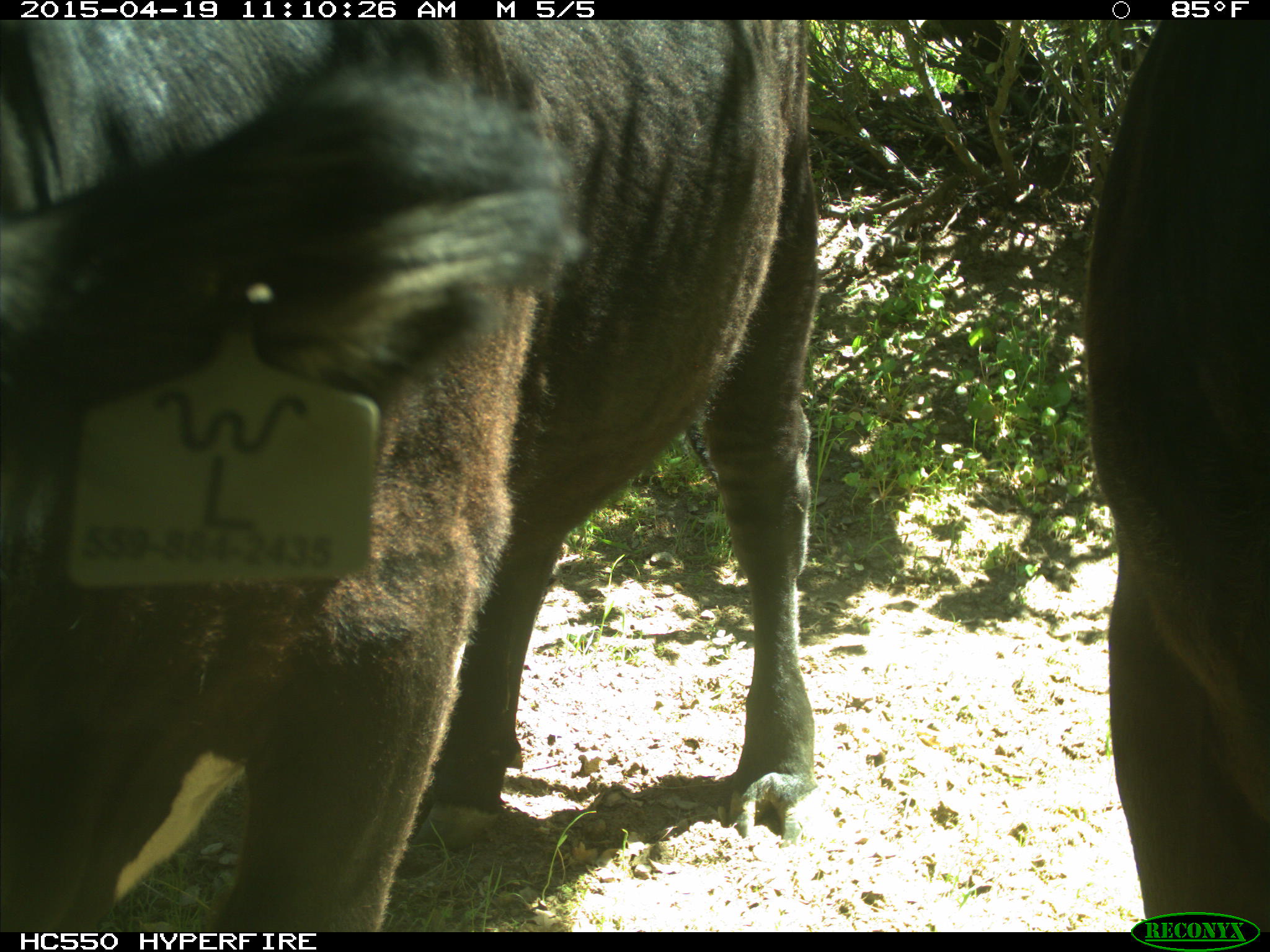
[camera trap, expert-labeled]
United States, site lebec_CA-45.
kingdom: Animalia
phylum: Chordata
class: Mammalia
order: Artiodactyla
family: Bovidae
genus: Bos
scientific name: Bos taurus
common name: domestic cow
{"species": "Bos taurus (domestic cow)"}